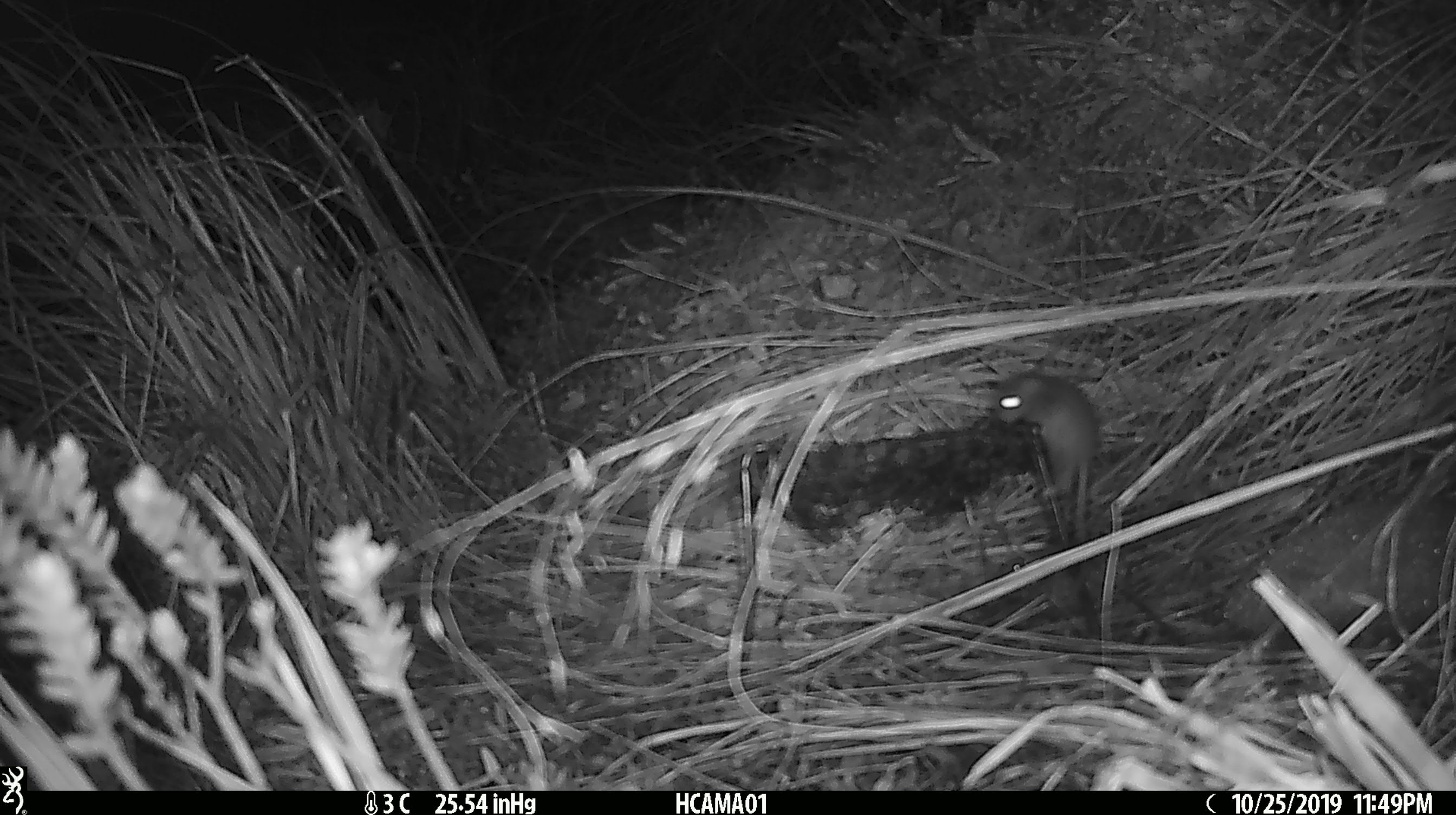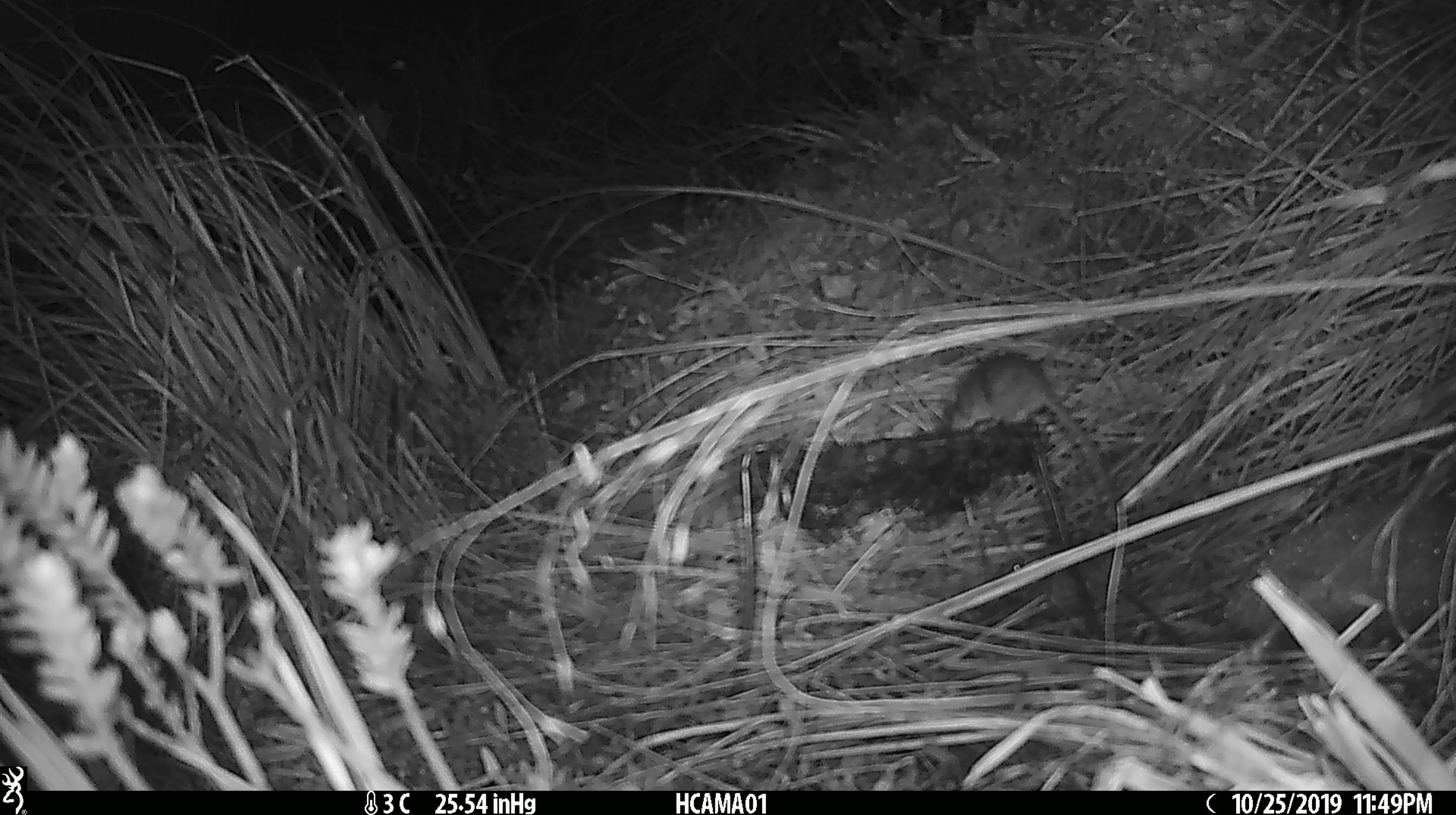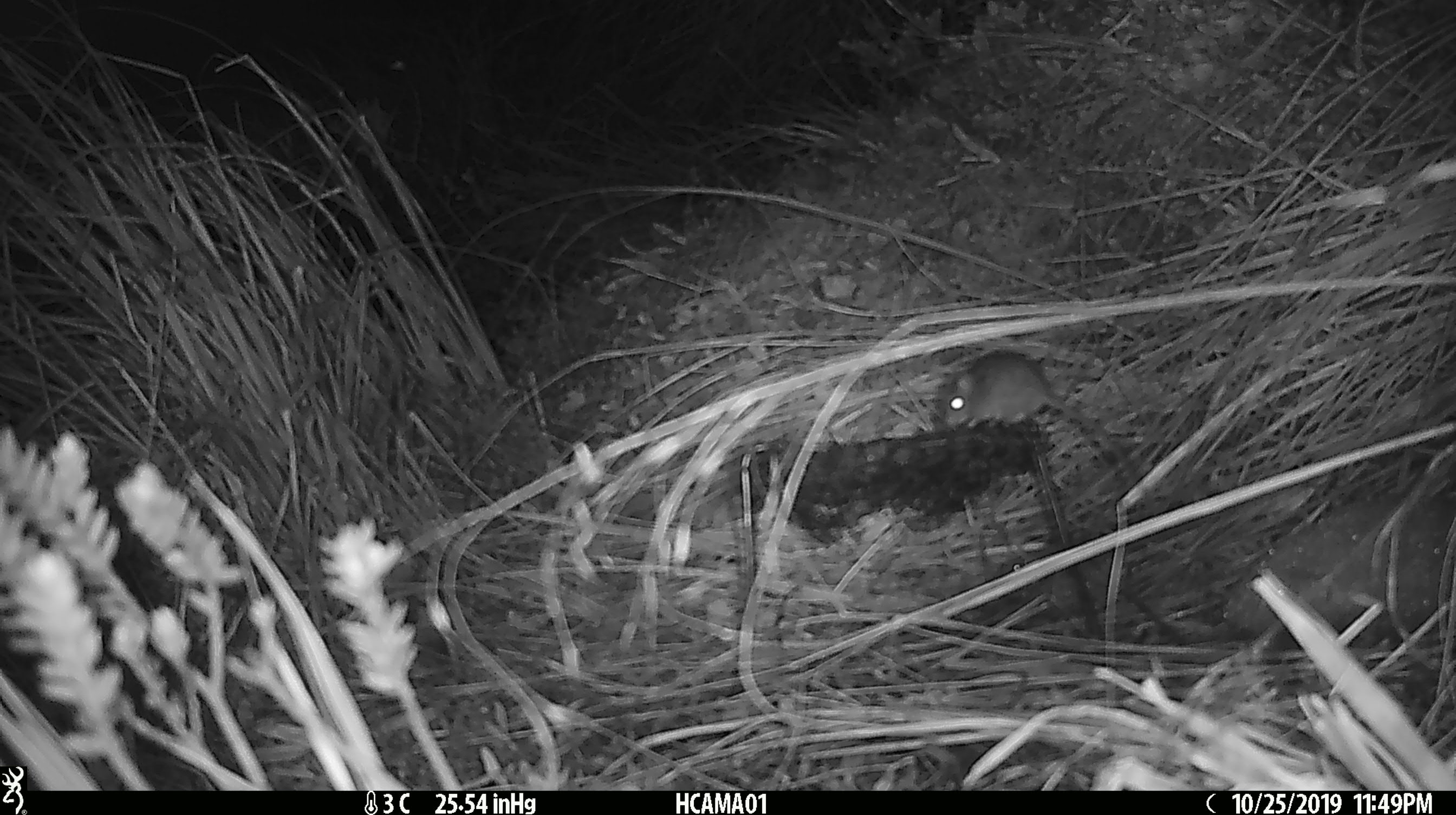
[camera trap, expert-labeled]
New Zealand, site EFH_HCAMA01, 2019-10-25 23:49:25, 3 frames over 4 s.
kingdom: Animalia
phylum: Chordata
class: Mammalia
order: Rodentia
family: Muridae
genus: Mus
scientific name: Mus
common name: mouse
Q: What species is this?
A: Mouse (Mus).